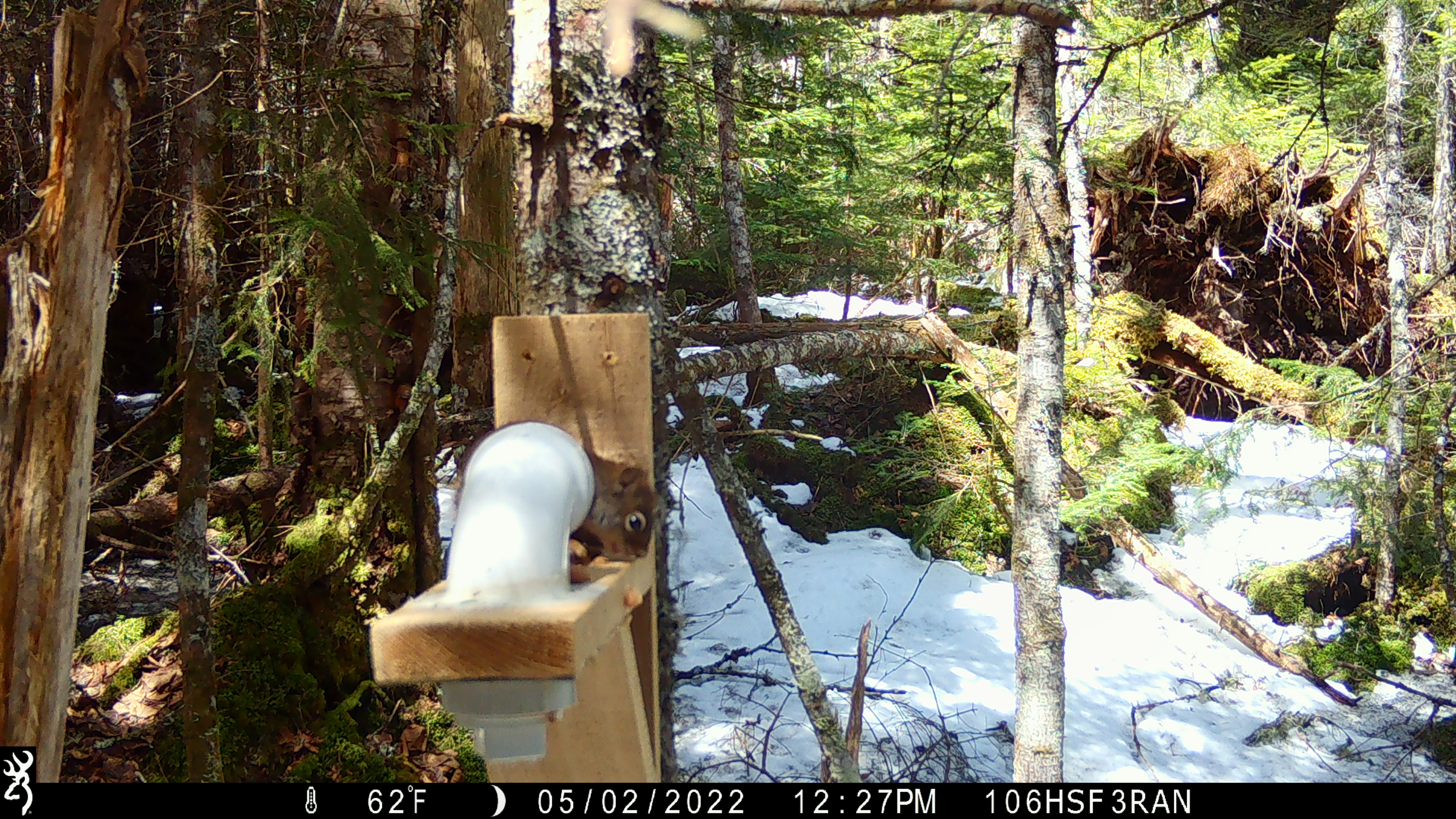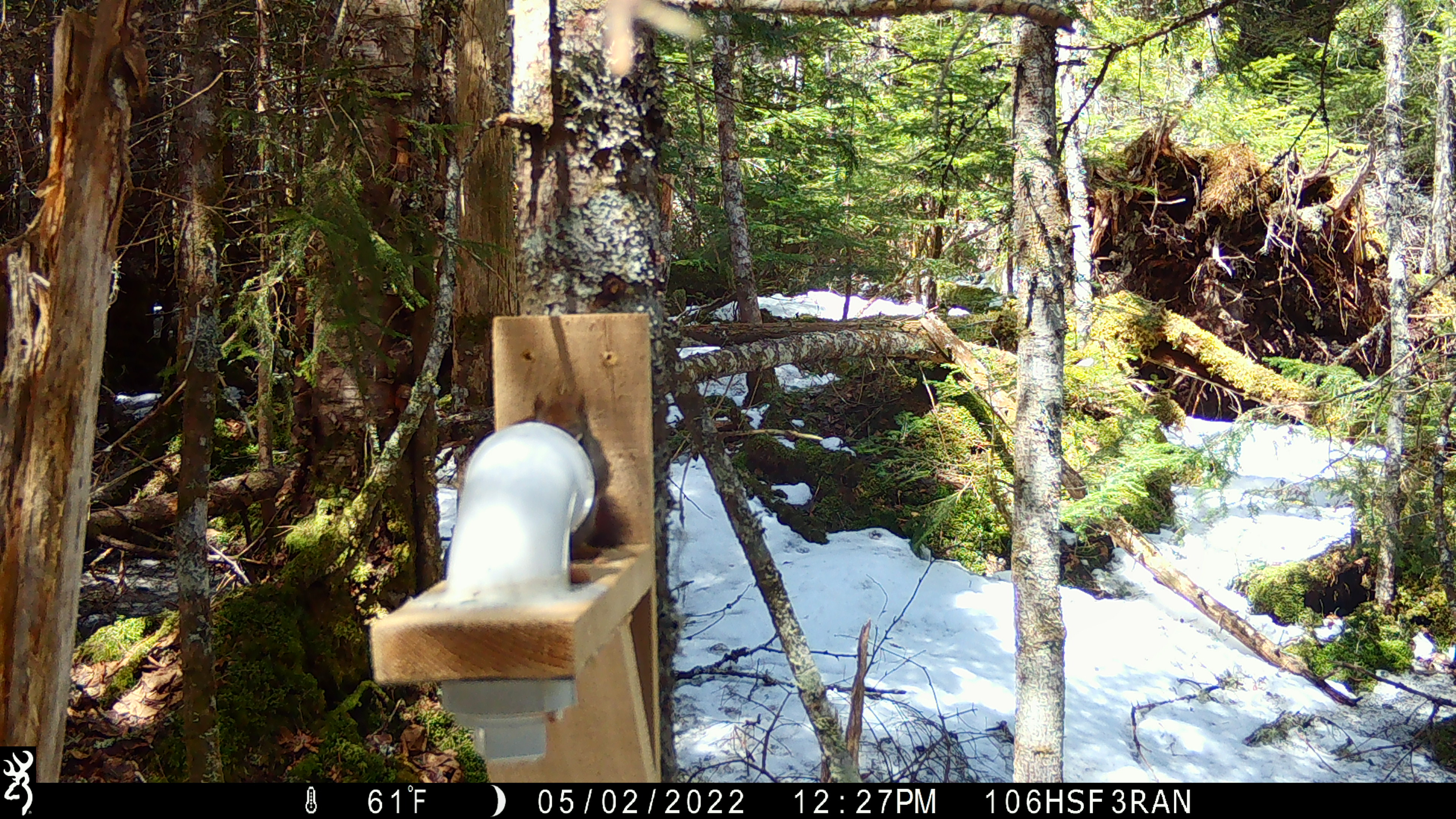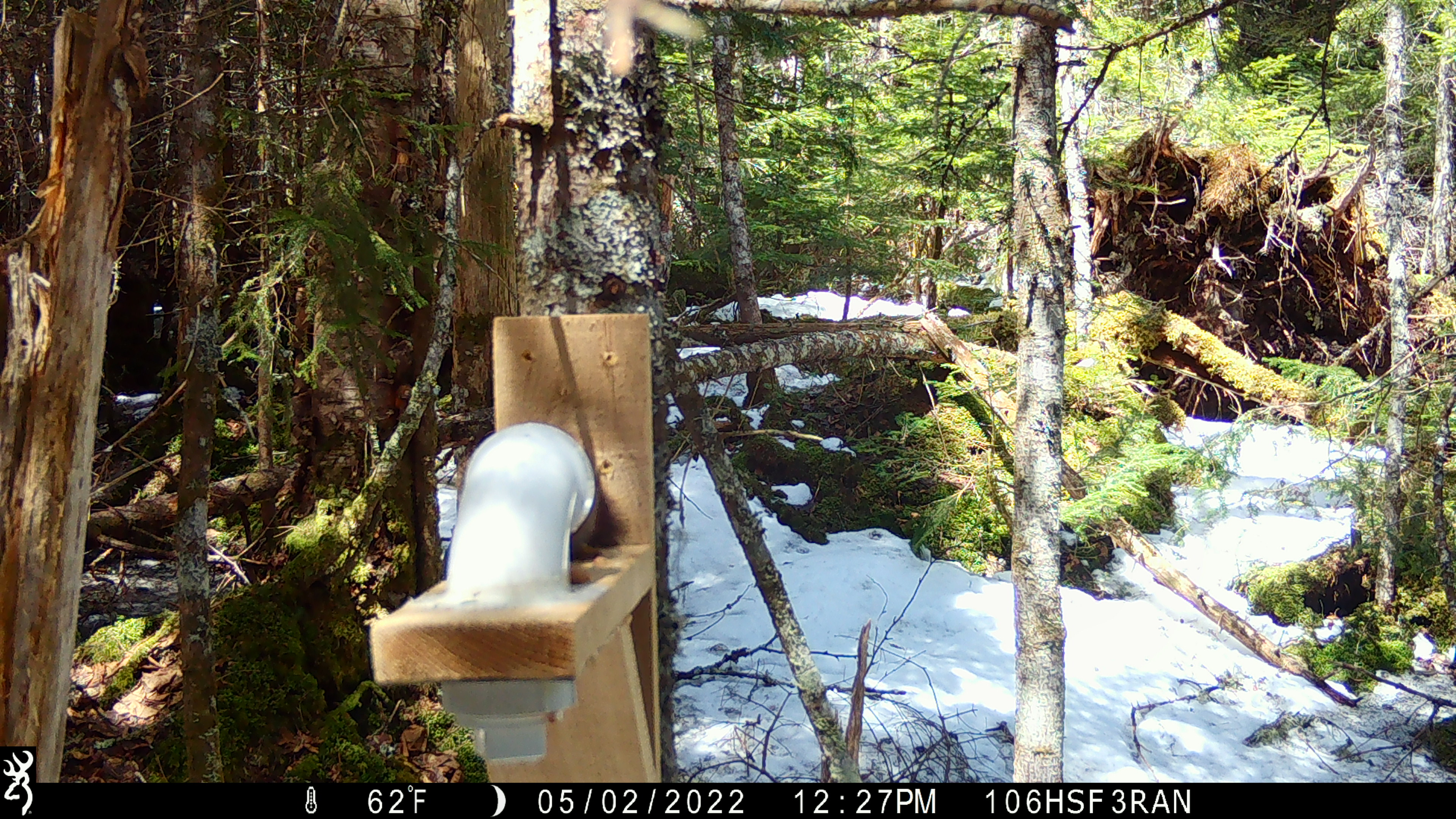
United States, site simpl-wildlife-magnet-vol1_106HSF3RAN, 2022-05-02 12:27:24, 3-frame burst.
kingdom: Animalia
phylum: Chordata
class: Mammalia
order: Rodentia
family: Sciuridae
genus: Tamiasciurus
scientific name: Tamiasciurus hudsonicus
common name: red squirrel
Red squirrel (Tamiasciurus hudsonicus).